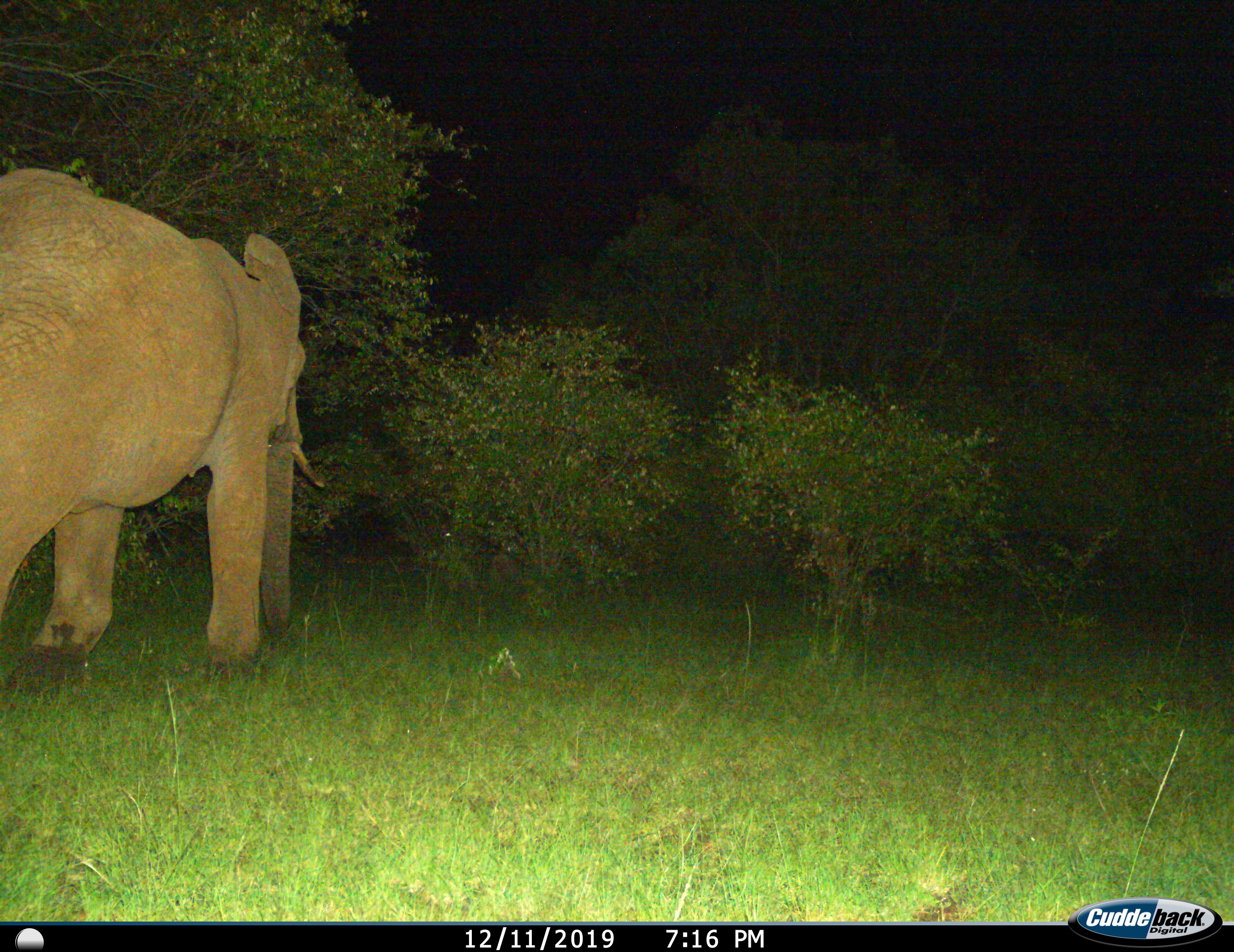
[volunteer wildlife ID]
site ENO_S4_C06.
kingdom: Animalia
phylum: Chordata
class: Mammalia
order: Proboscidea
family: Elephantidae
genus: Loxodonta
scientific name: Loxodonta africana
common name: african bush elephant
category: elephant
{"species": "elephant (african bush elephant) (Loxodonta africana)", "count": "1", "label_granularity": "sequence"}